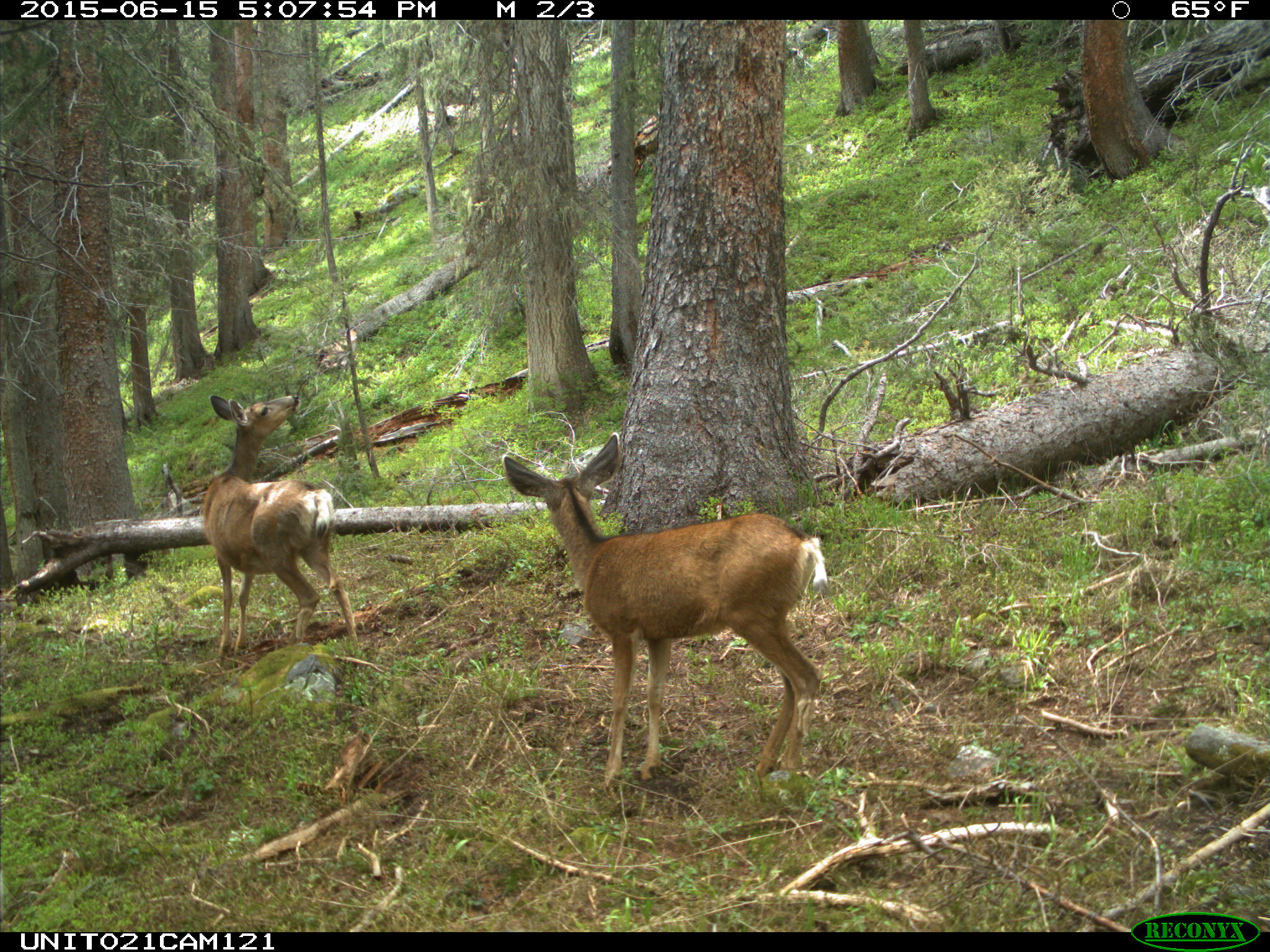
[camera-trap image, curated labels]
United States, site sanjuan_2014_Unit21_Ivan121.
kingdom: Animalia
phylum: Chordata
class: Mammalia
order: Artiodactyla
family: Cervidae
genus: Odocoileus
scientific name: Odocoileus hemionus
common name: mule deer